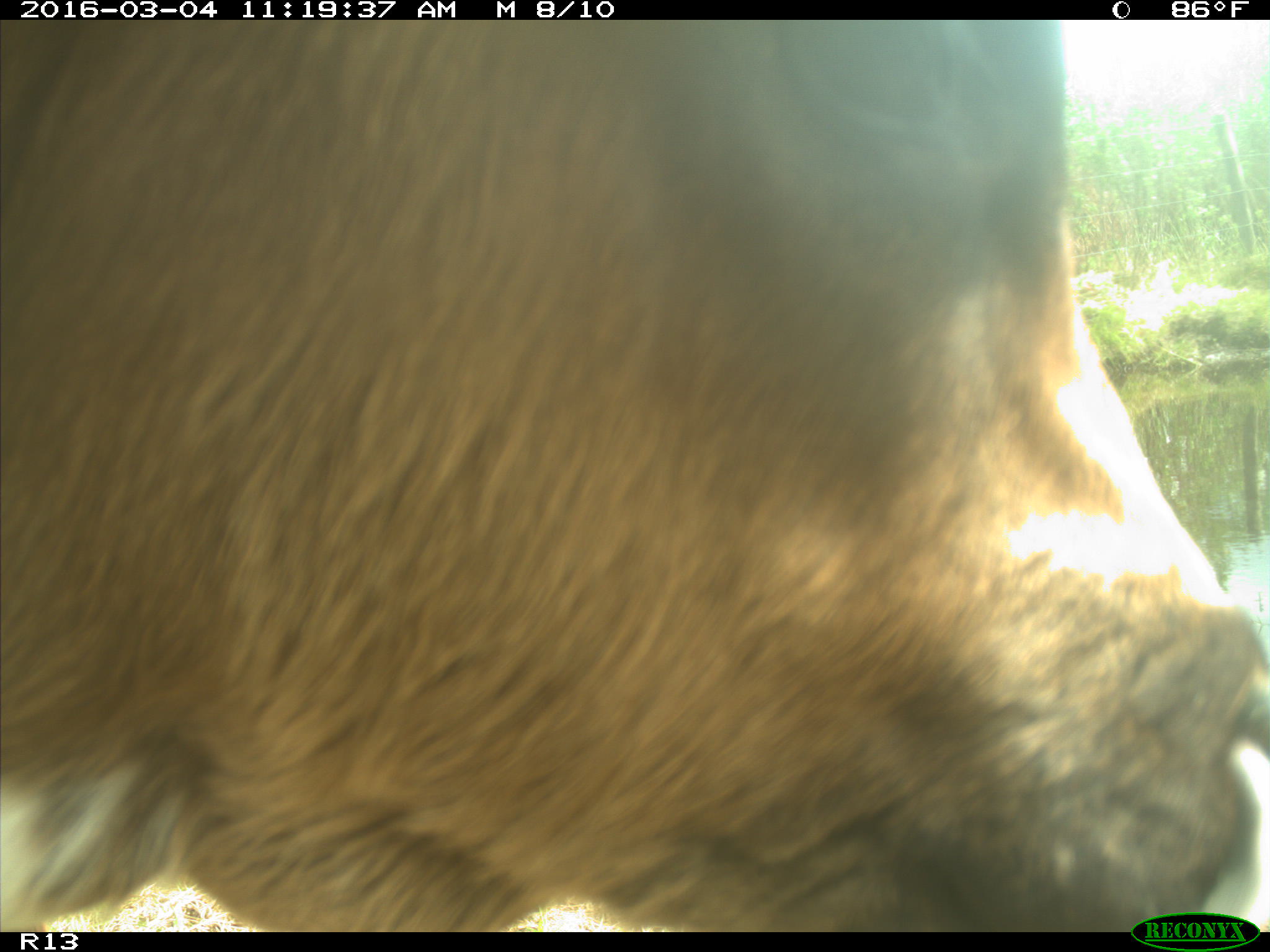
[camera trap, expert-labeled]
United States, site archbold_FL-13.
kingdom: Animalia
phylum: Chordata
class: Mammalia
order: Artiodactyla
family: Bovidae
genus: Bos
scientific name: Bos taurus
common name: domestic cow